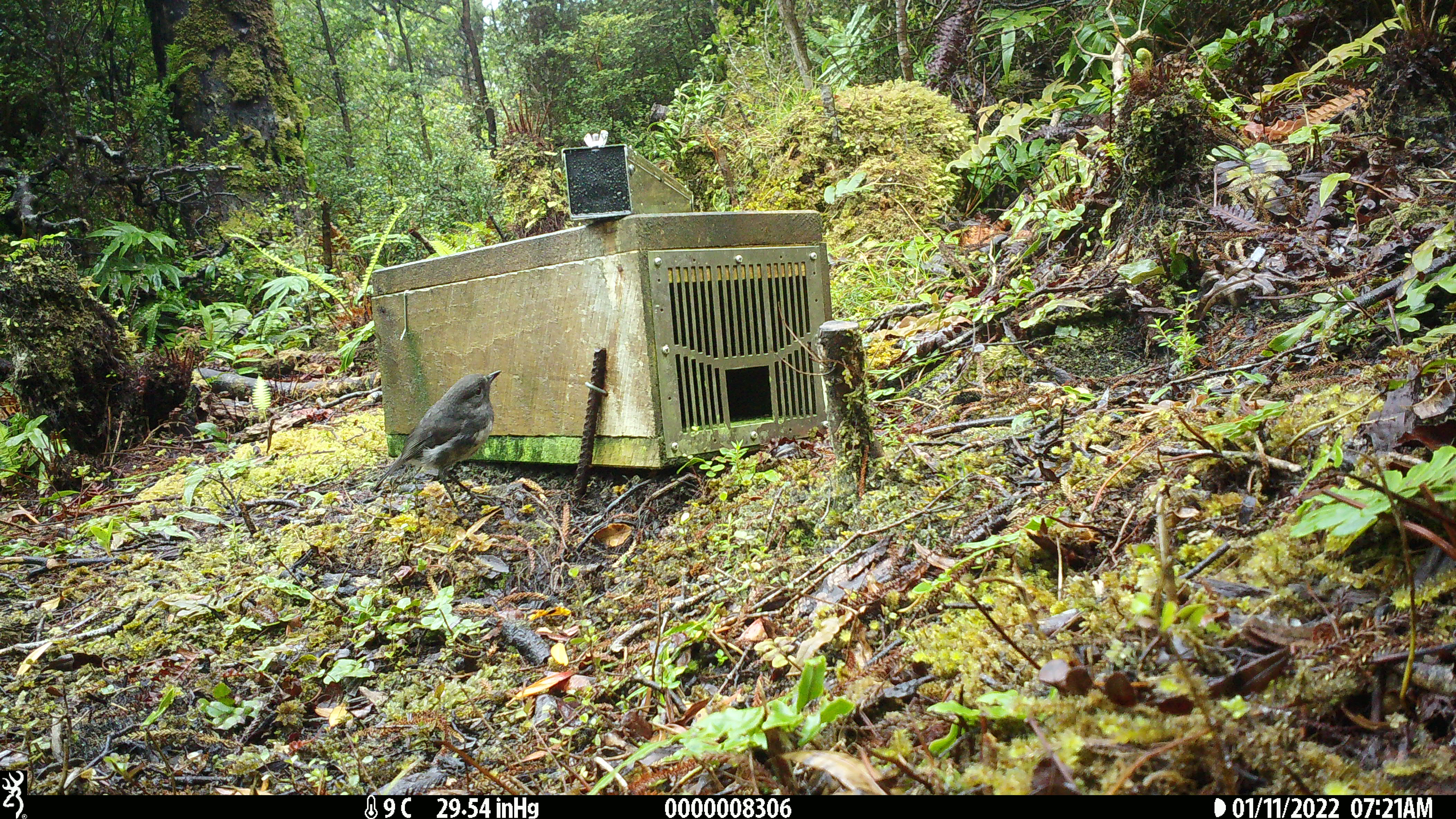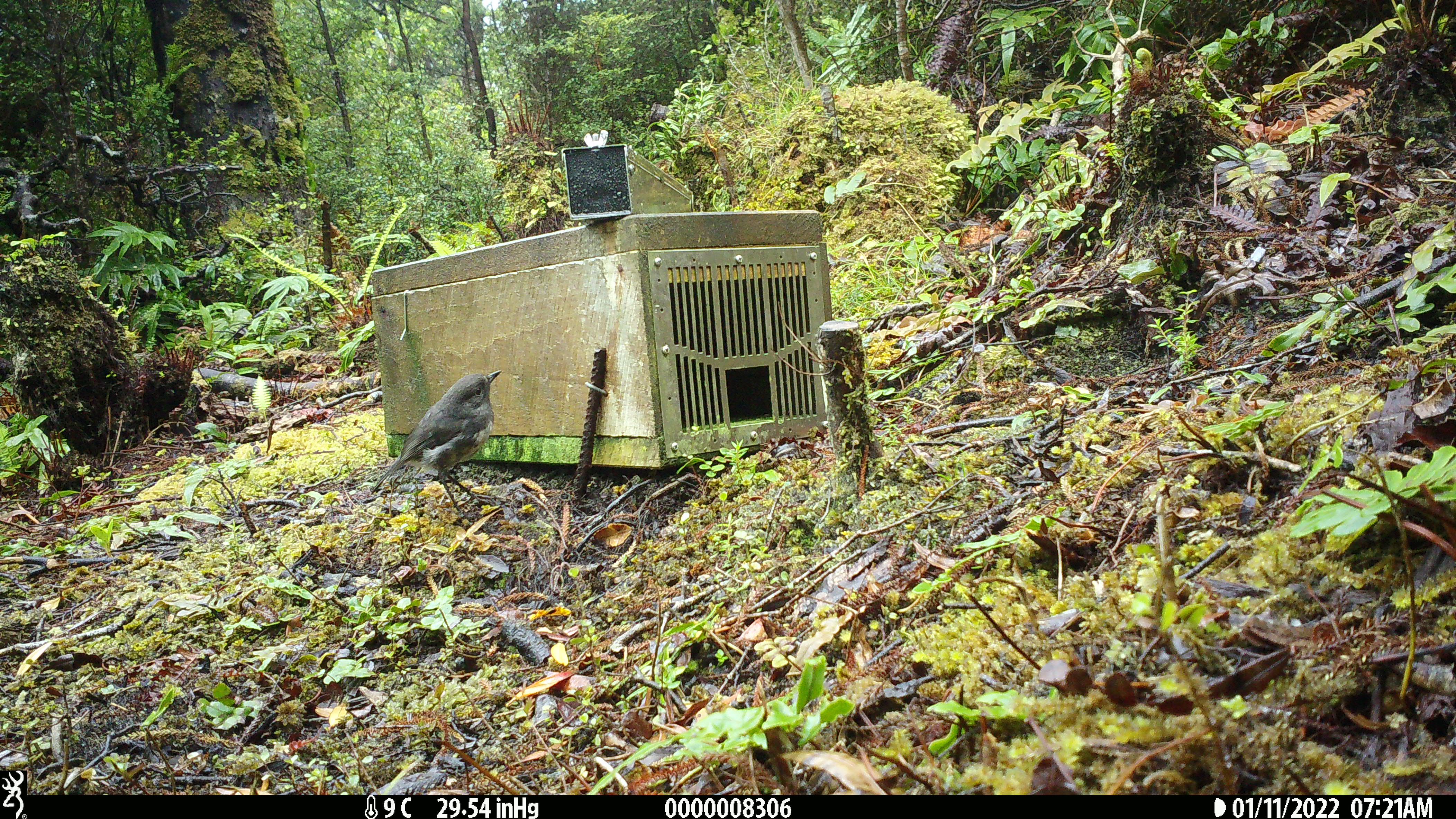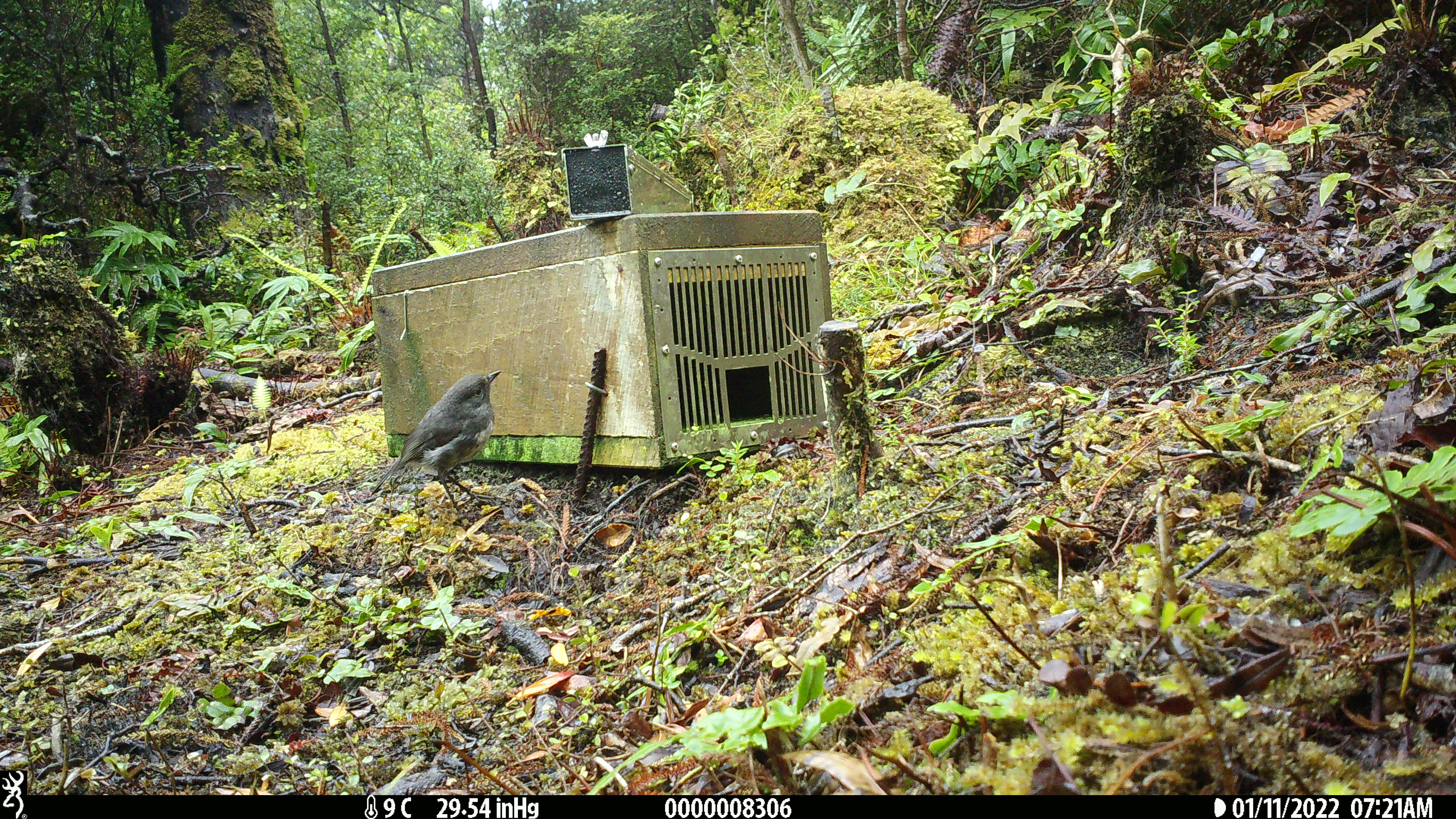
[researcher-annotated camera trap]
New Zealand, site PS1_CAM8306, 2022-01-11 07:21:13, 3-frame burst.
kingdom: Animalia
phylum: Chordata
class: Aves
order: Passeriformes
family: Petroicidae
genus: Petroica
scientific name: Petroica australis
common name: new zealand robin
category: robin